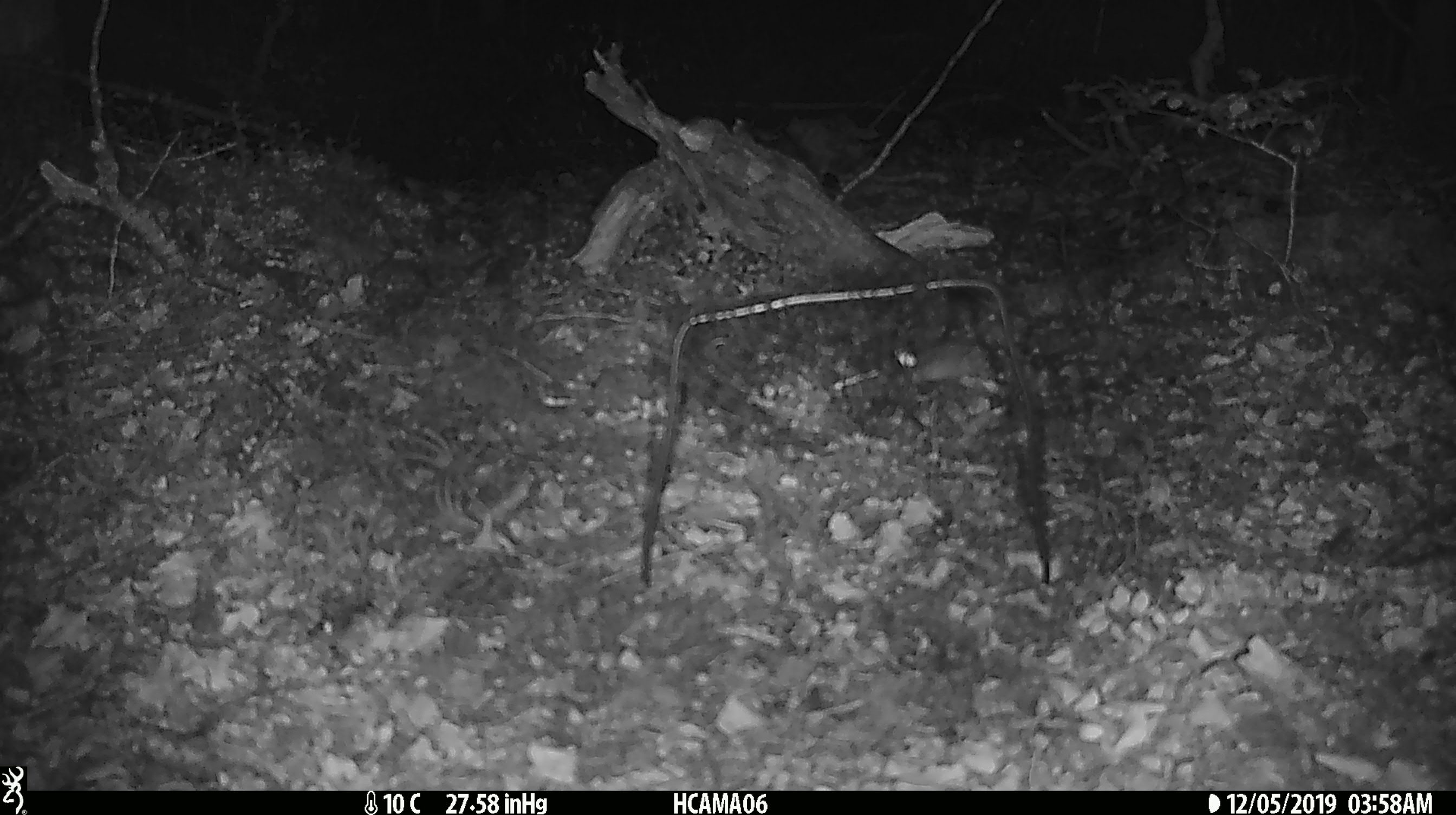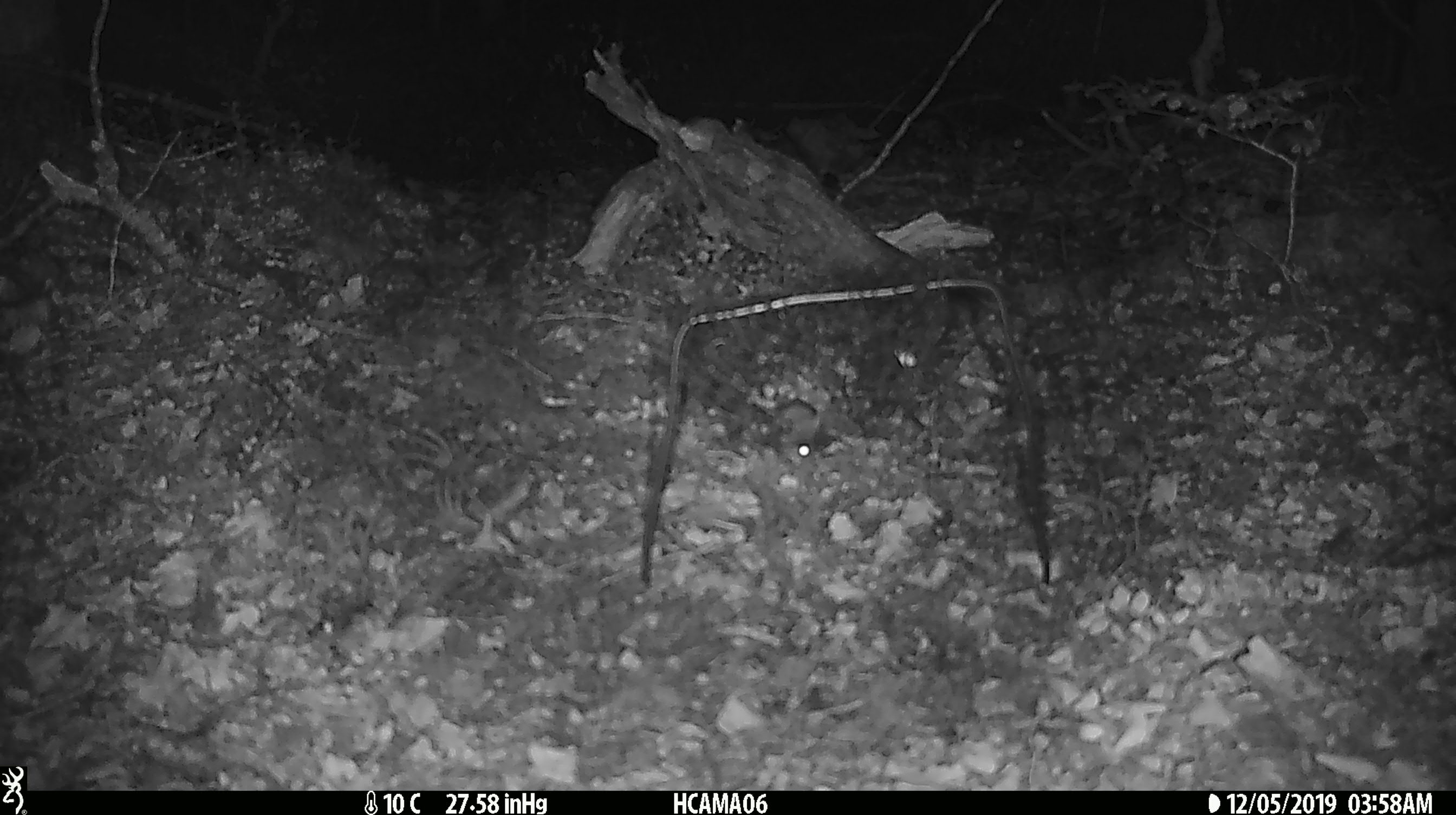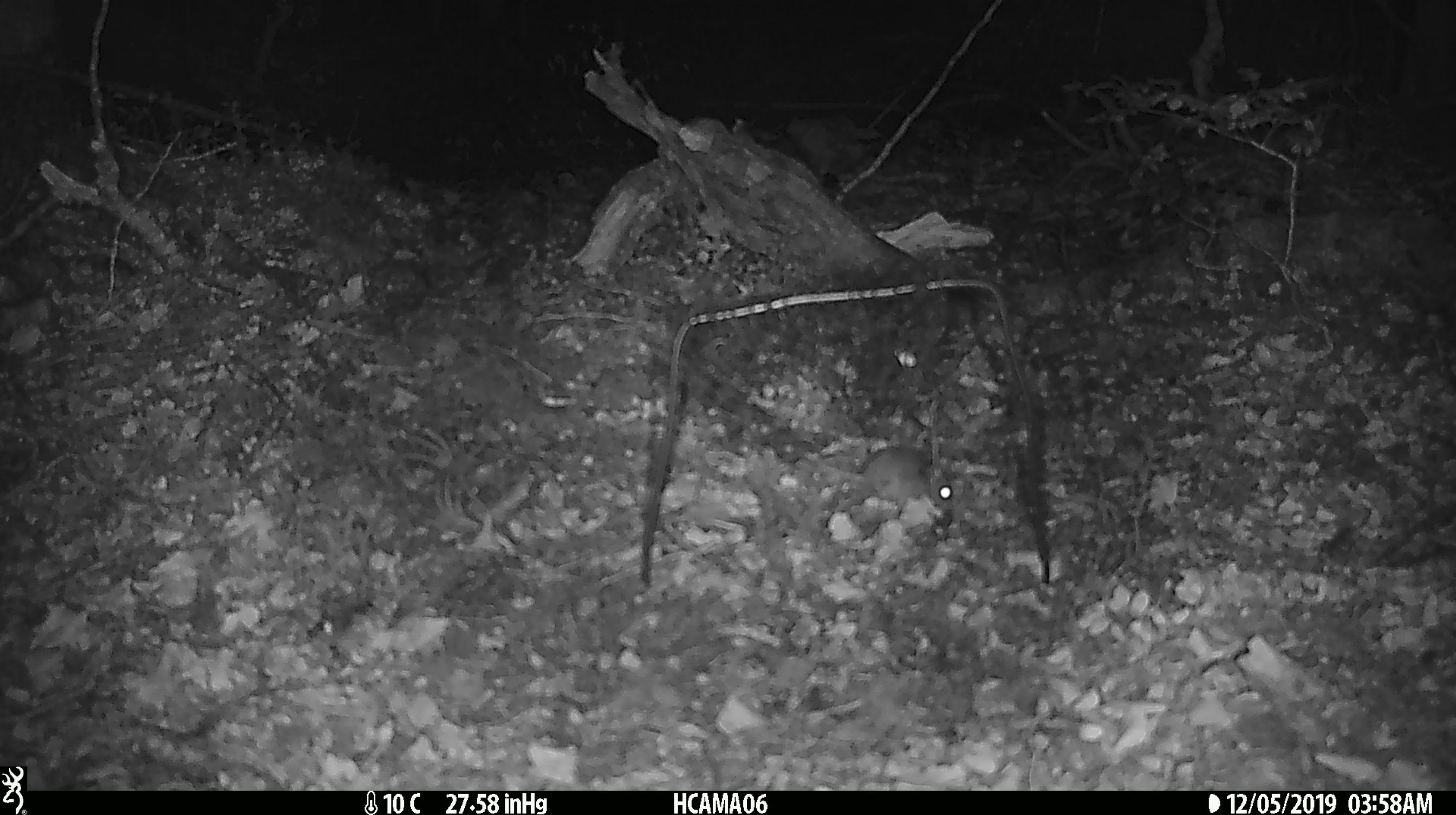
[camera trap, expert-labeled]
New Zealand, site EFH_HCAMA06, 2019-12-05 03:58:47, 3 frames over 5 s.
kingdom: Animalia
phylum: Chordata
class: Mammalia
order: Rodentia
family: Muridae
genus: Mus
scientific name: Mus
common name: mouse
Mouse (Mus).